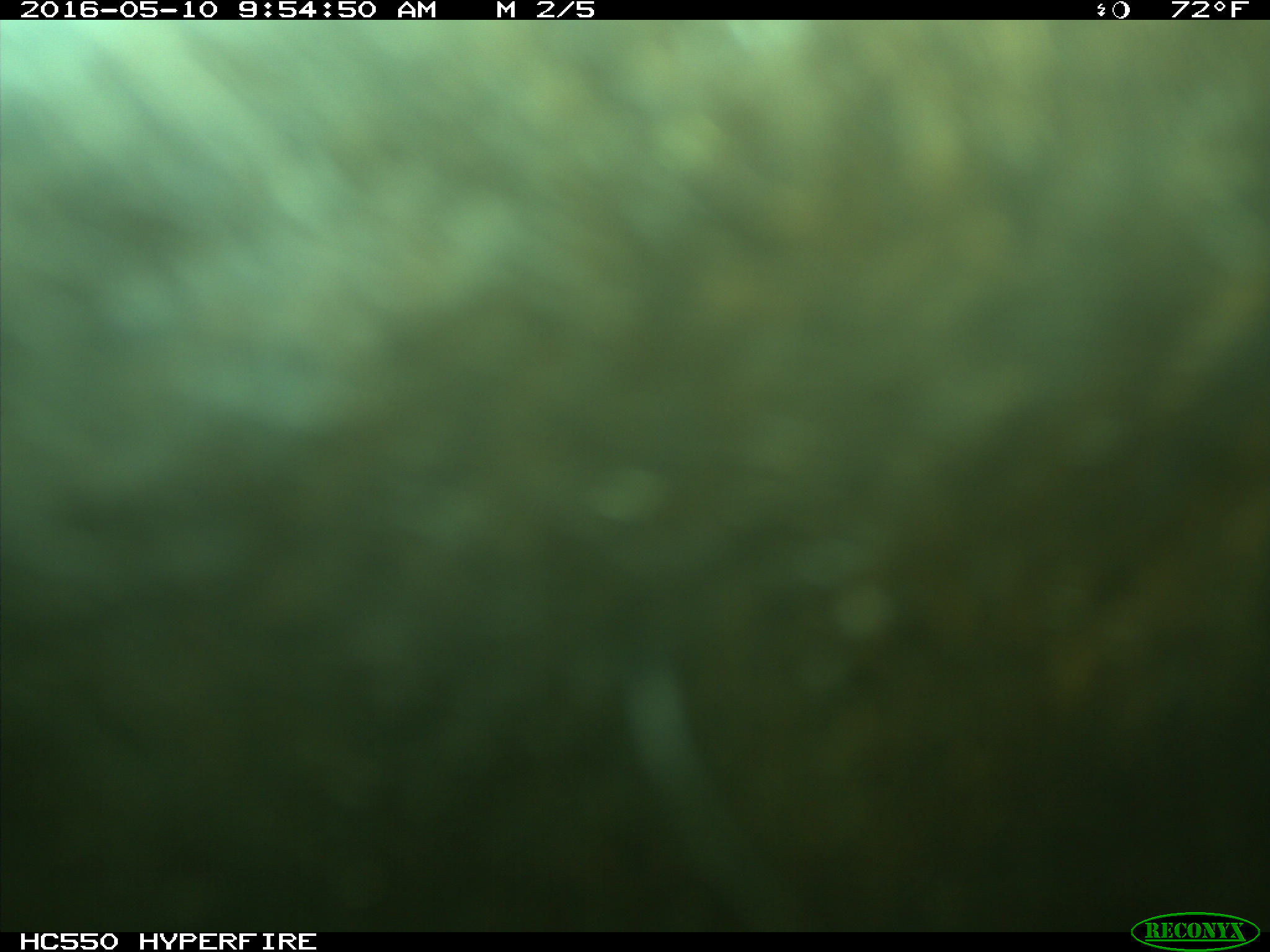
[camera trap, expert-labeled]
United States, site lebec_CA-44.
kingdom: Animalia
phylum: Chordata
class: Mammalia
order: Artiodactyla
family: Bovidae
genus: Bos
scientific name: Bos taurus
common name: domestic cow